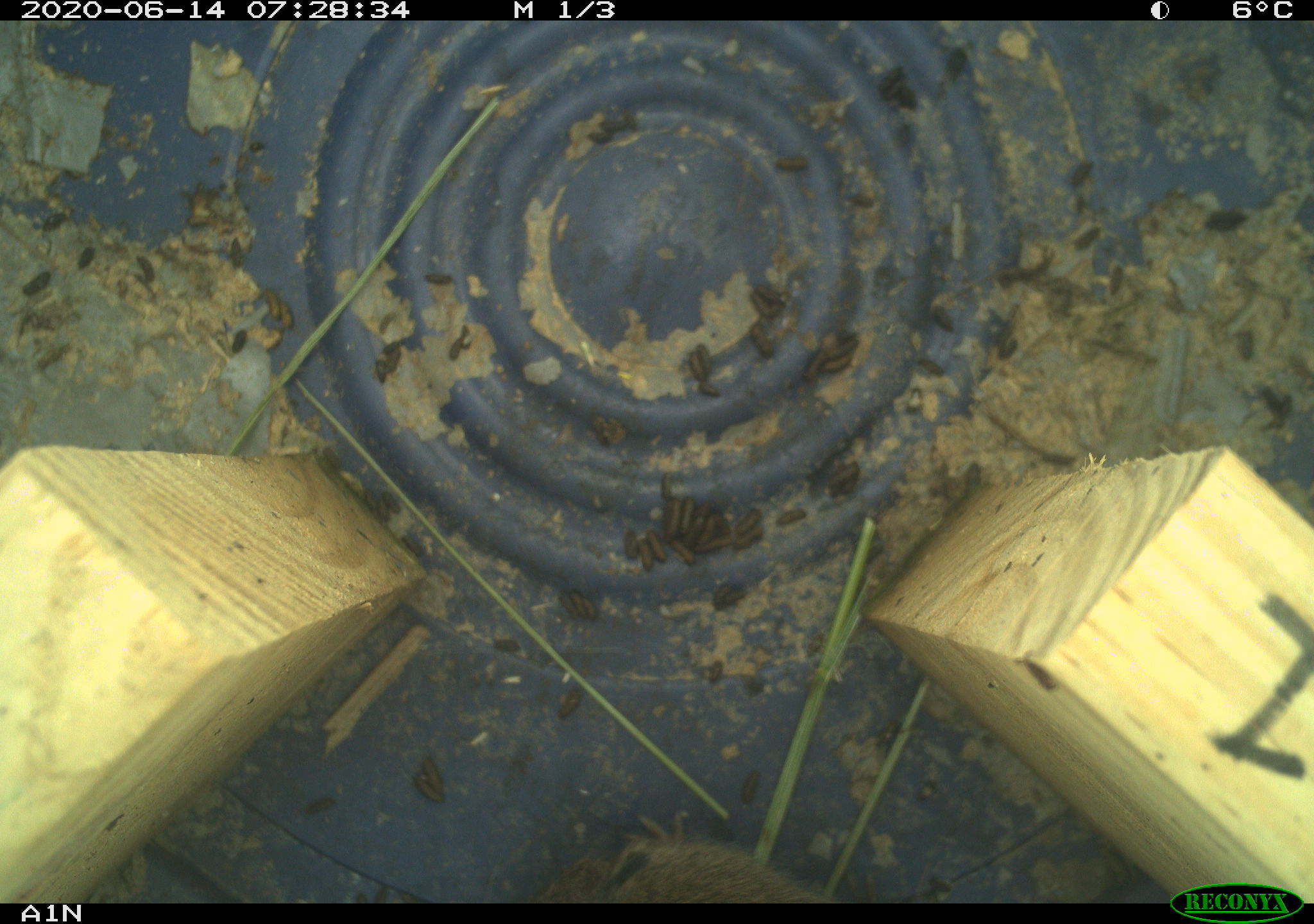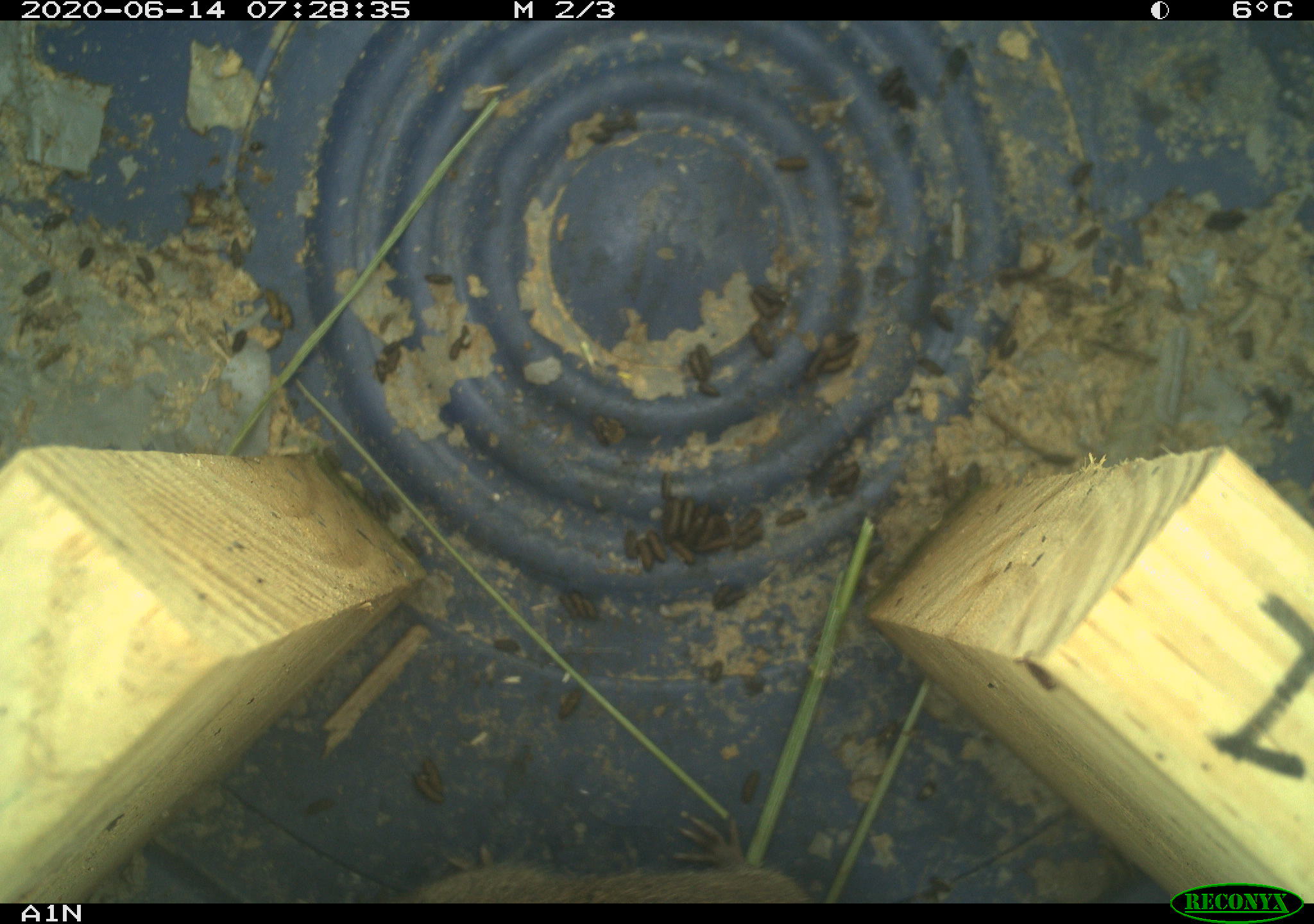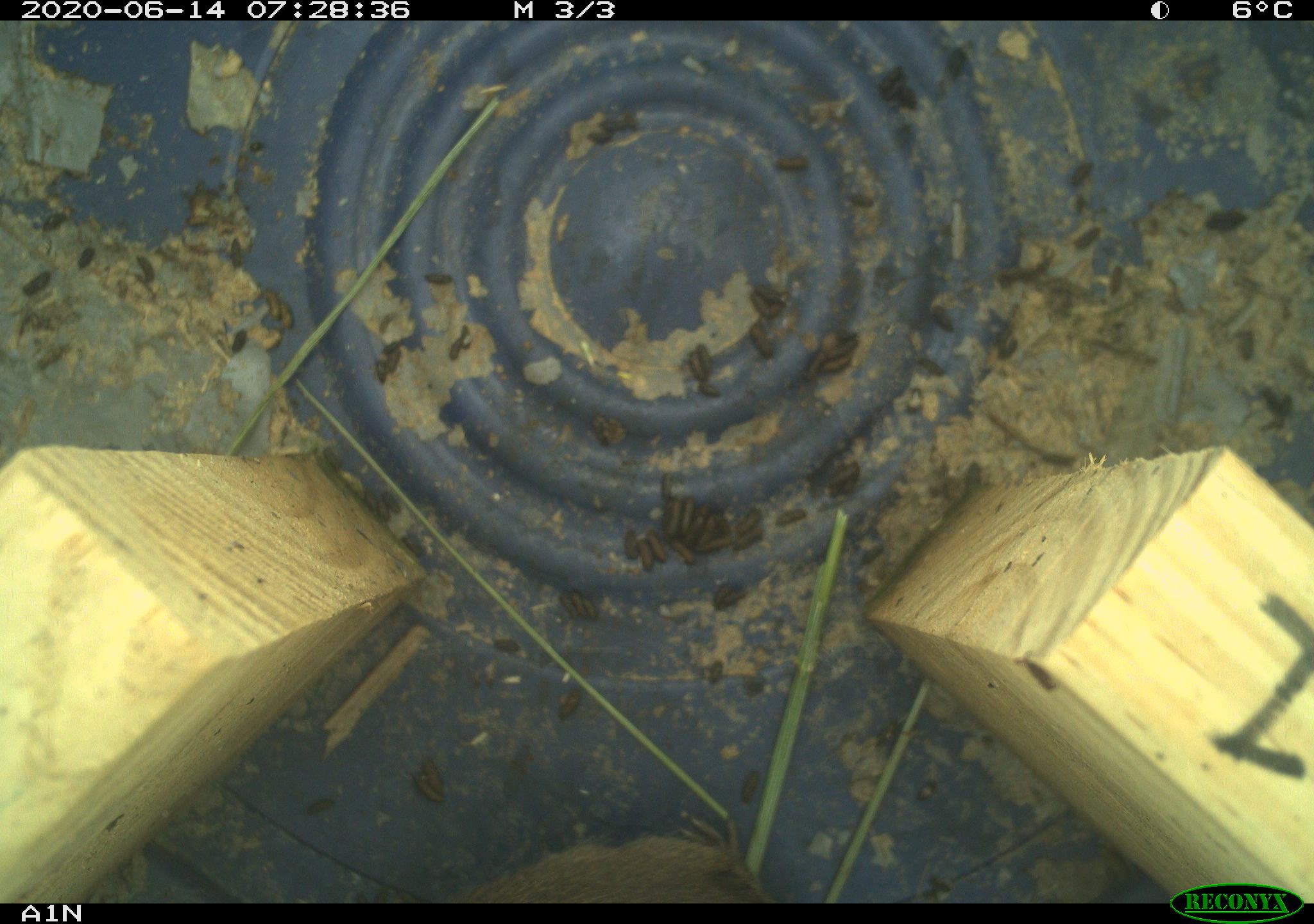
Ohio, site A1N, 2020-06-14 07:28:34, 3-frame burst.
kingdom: Animalia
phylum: Chordata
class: Mammalia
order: Rodentia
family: Cricetidae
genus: Microtus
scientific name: Microtus pennsylvanicus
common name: meadow vole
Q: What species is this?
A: Meadow vole (Microtus pennsylvanicus).